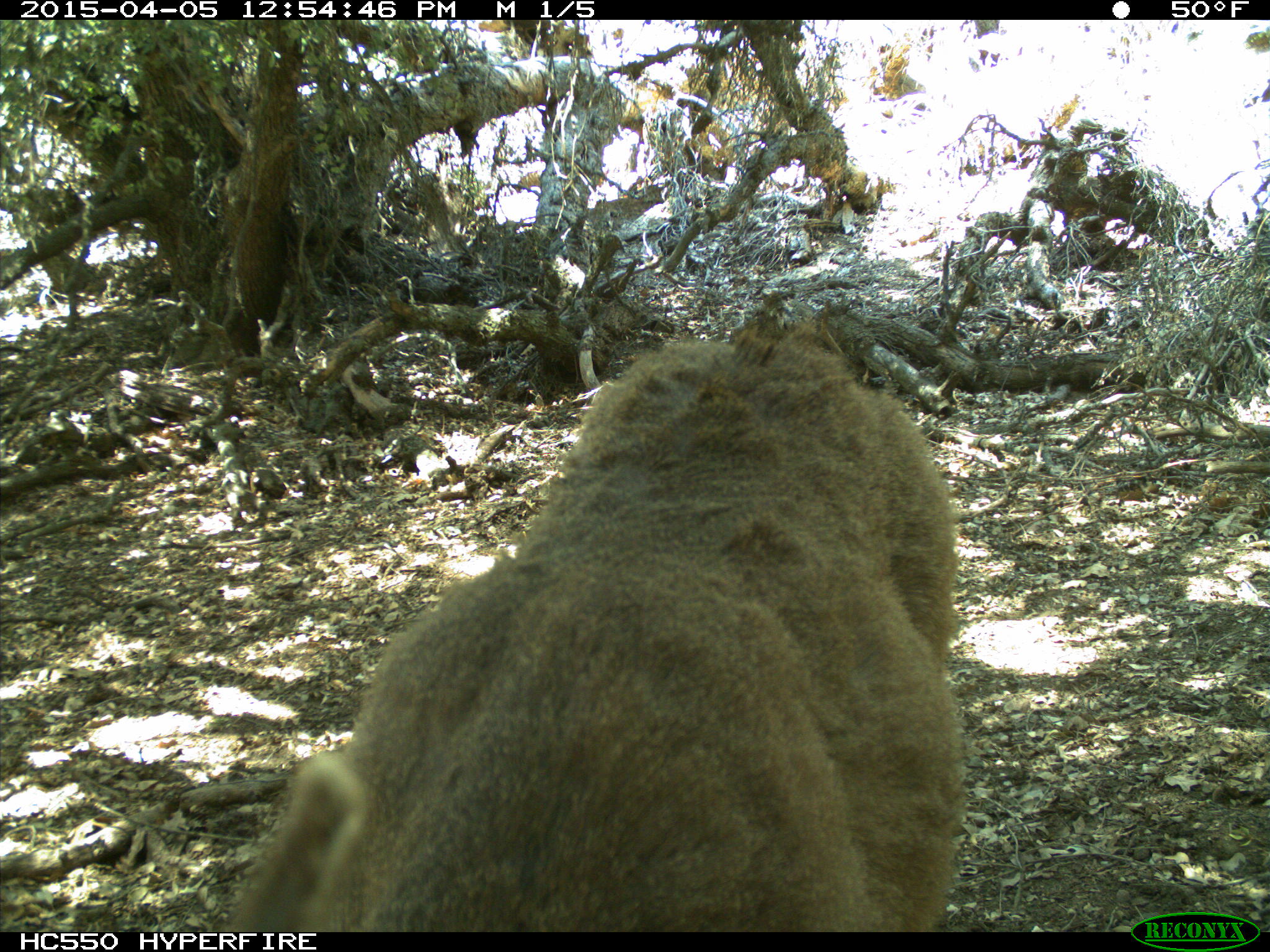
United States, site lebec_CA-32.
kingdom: Animalia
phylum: Chordata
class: Mammalia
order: Artiodactyla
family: Cervidae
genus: Odocoileus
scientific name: Odocoileus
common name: deer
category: unidentified deer